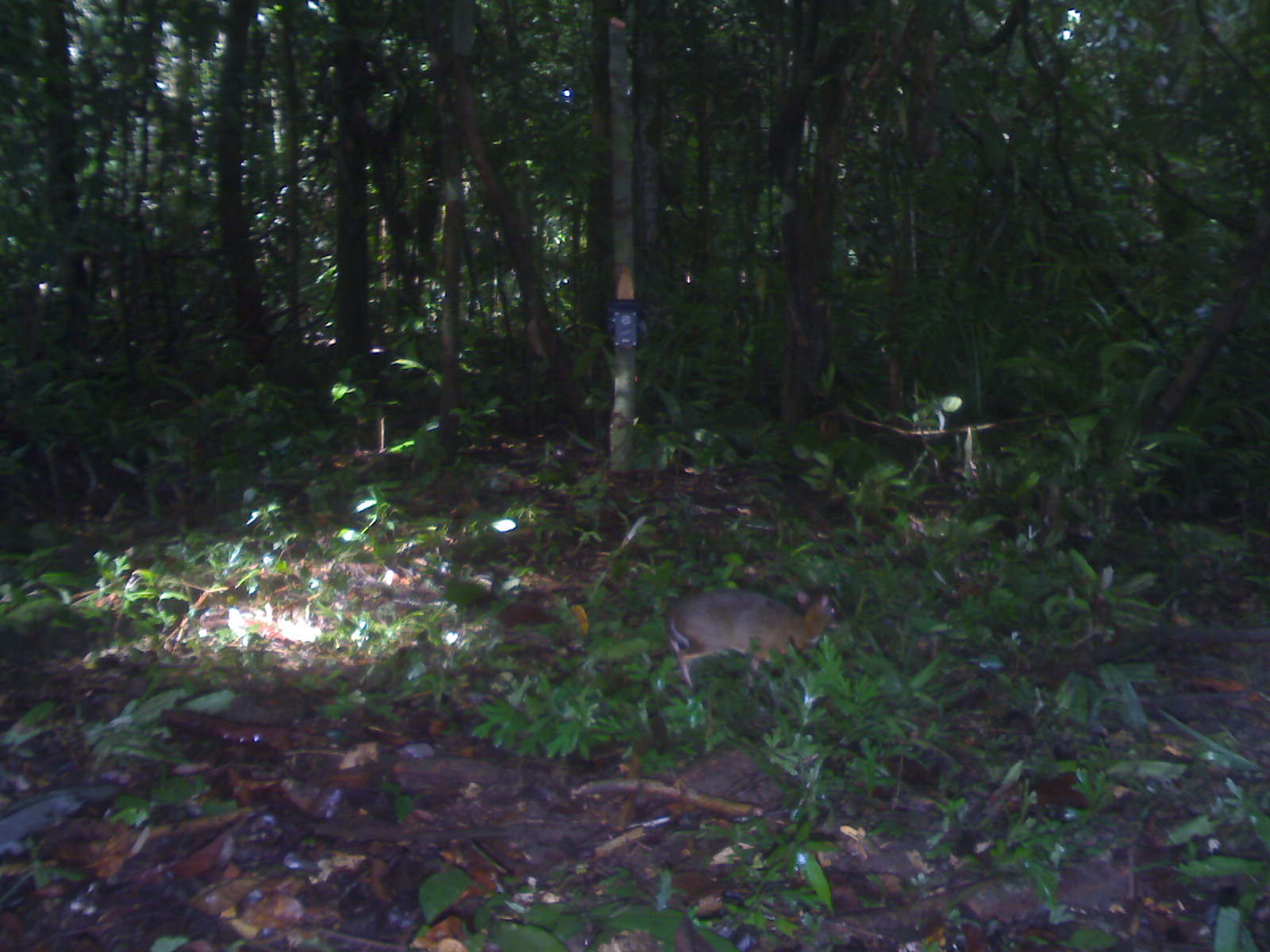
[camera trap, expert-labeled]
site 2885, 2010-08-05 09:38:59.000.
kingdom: Animalia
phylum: Chordata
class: Mammalia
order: Artiodactyla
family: Tragulidae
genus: Tragulus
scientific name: Tragulus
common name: mouse-deer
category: tragulus sp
Tragulus sp (mouse-deer) (Tragulus), count 1.